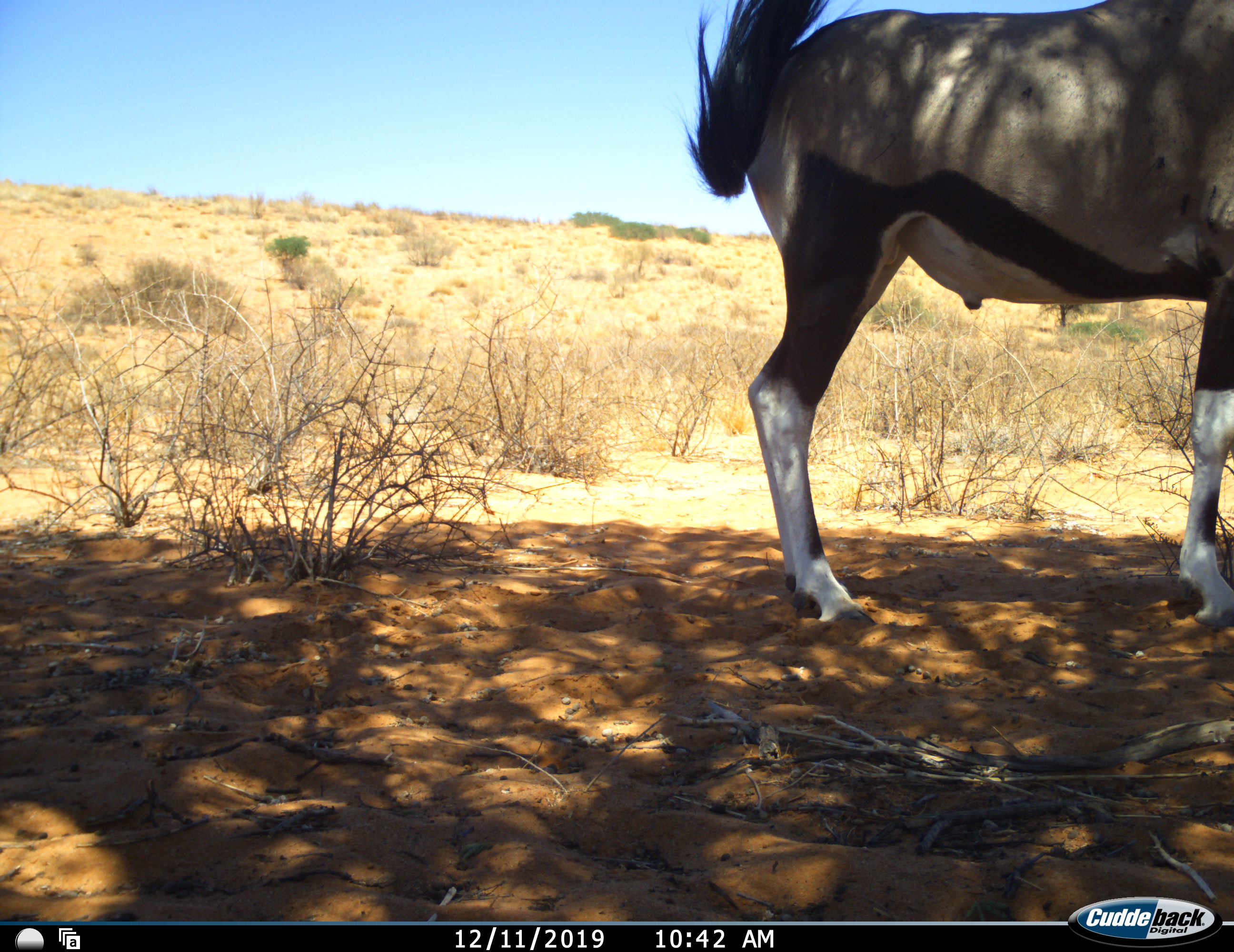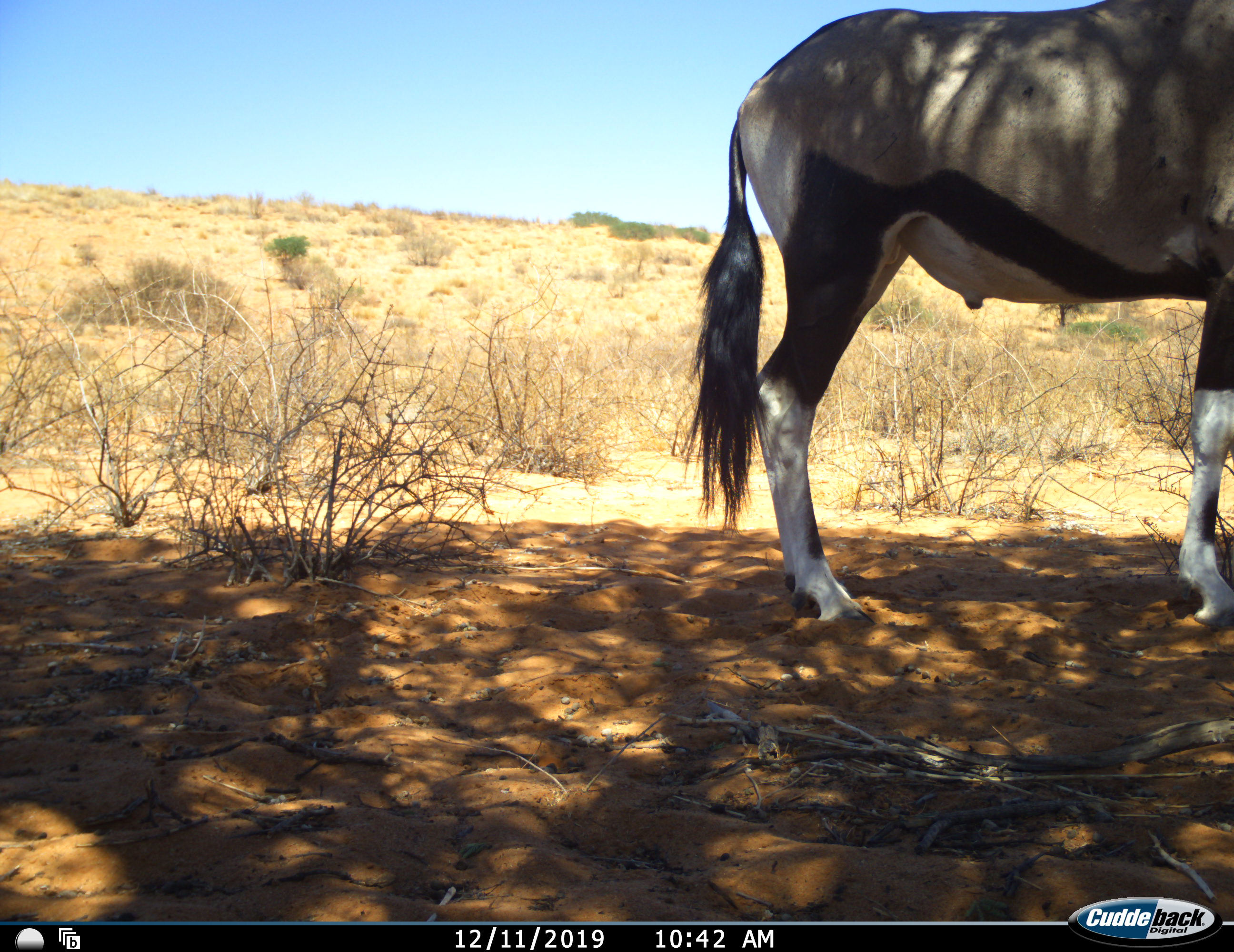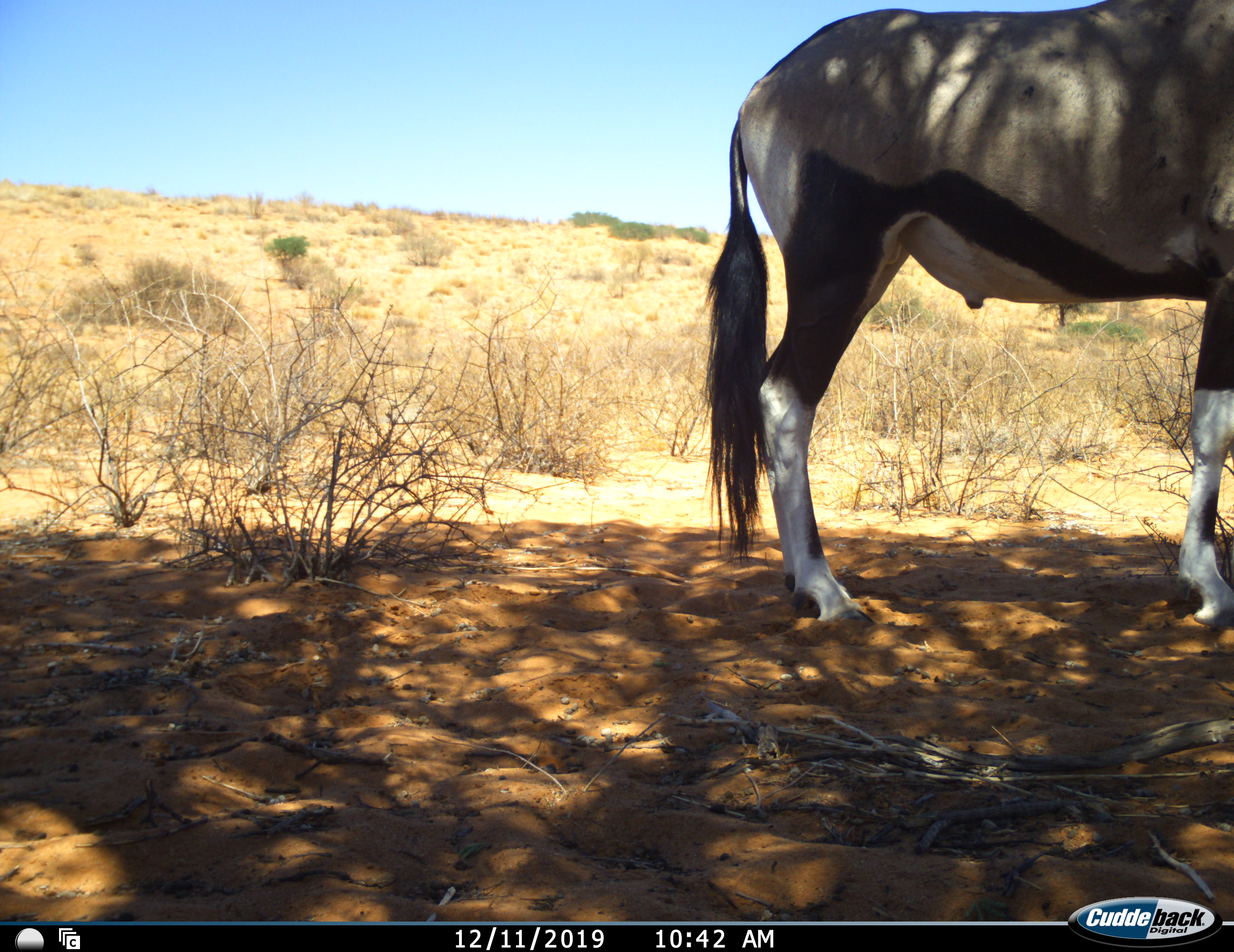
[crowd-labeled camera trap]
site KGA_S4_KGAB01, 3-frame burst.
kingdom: Animalia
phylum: Chordata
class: Mammalia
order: Artiodactyla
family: Bovidae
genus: Oryx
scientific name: Oryx gazella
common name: gemsbok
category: oryx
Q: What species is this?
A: Oryx (gemsbok) (Oryx gazella).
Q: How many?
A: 1.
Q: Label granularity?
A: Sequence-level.